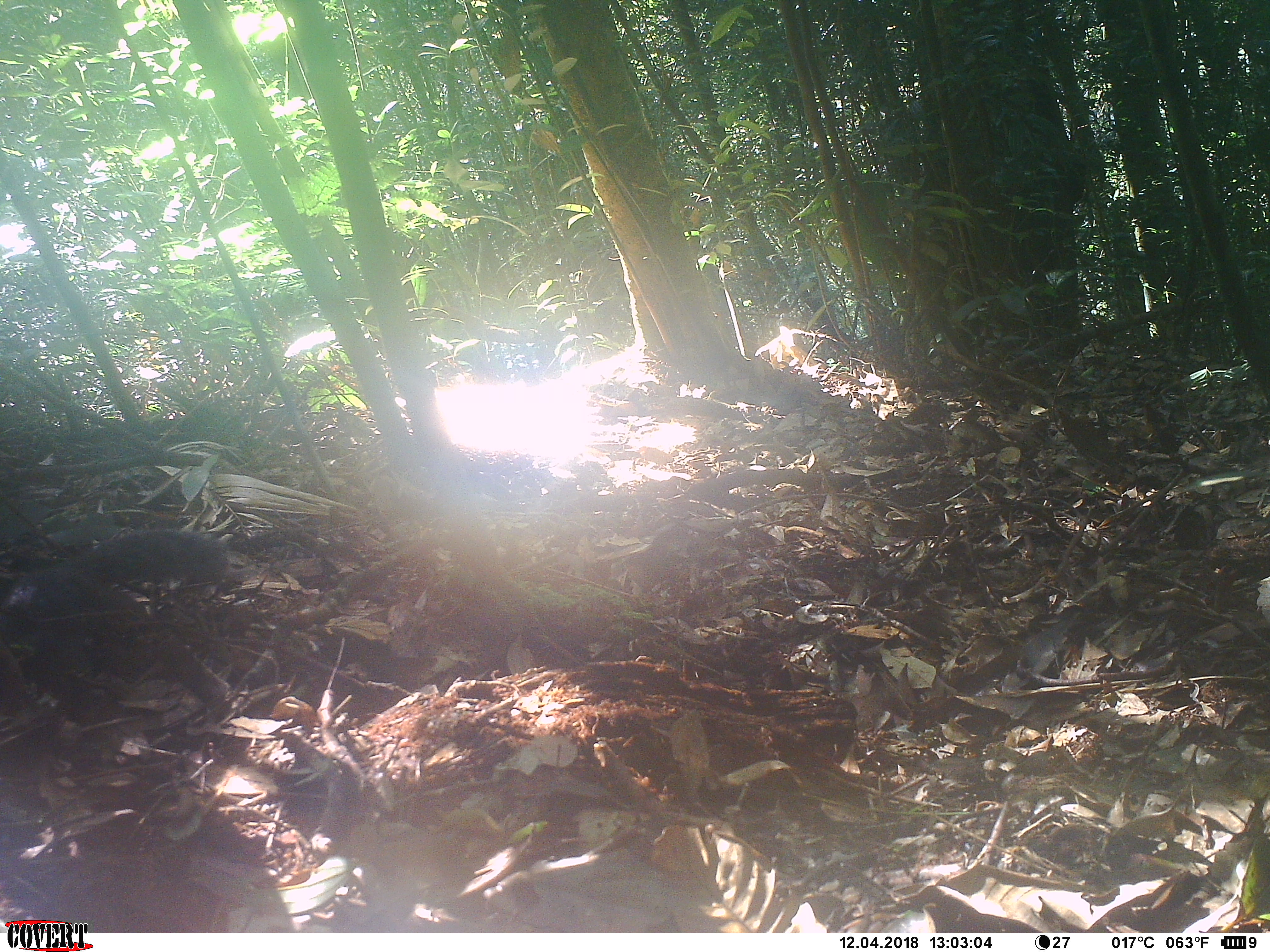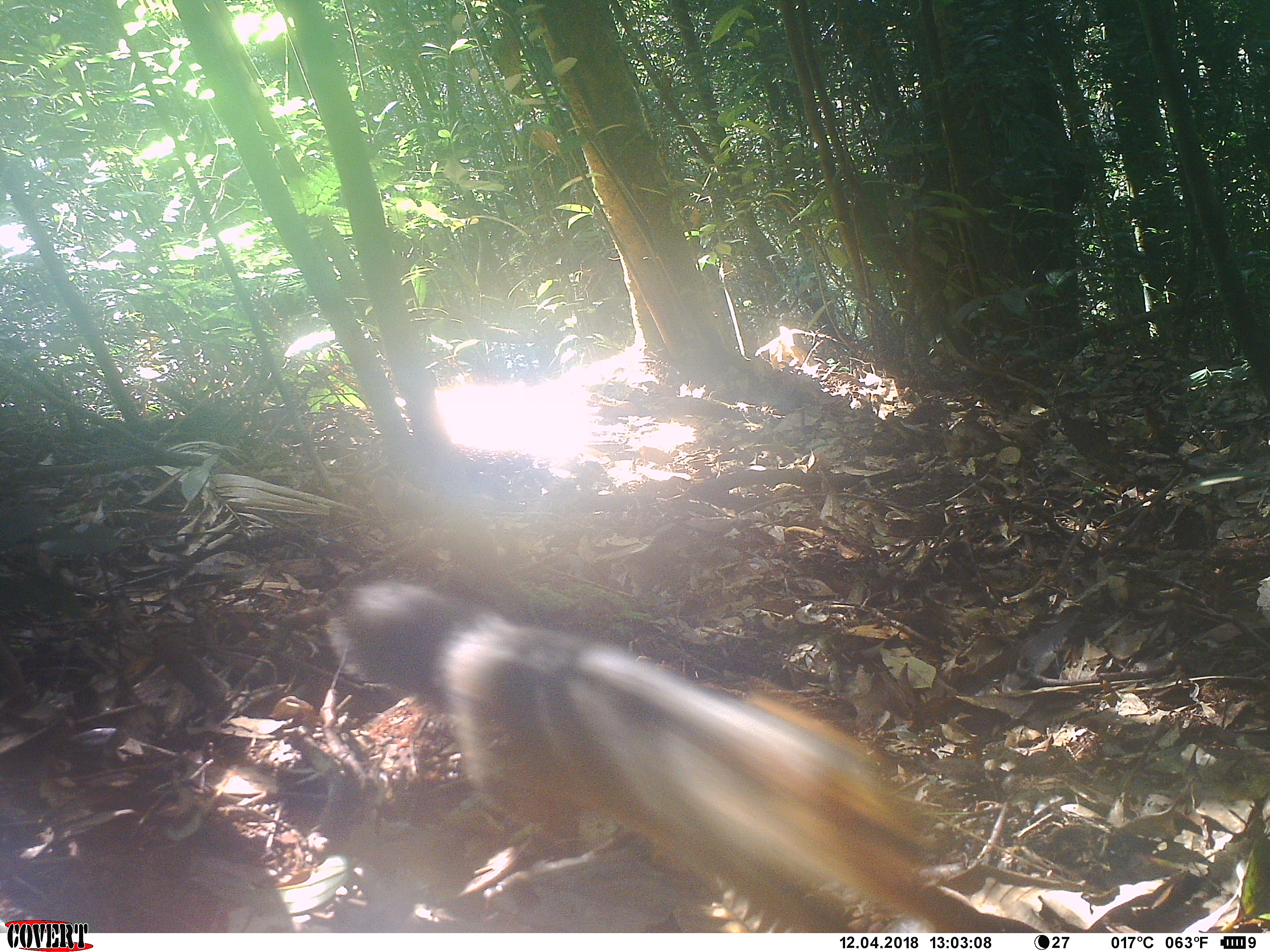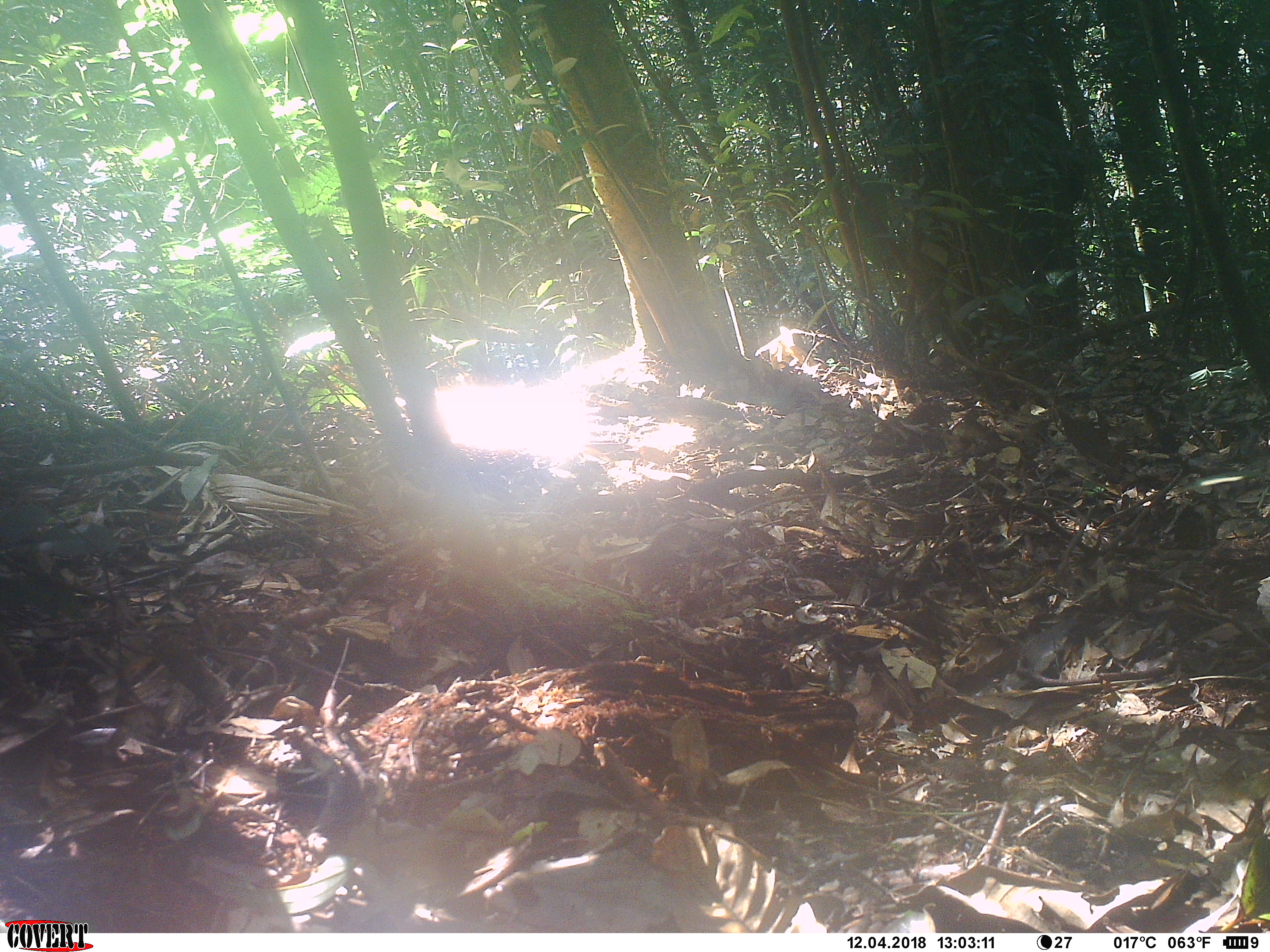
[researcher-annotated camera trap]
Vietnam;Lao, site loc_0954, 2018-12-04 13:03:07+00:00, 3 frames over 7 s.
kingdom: Animalia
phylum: Chordata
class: Mammalia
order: Rodentia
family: Sciuridae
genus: Dremomys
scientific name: Dremomys rufigenis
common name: red-cheeked squirrel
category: red cheeked squirrel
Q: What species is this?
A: Red cheeked squirrel (red-cheeked squirrel) (Dremomys rufigenis).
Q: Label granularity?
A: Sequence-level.